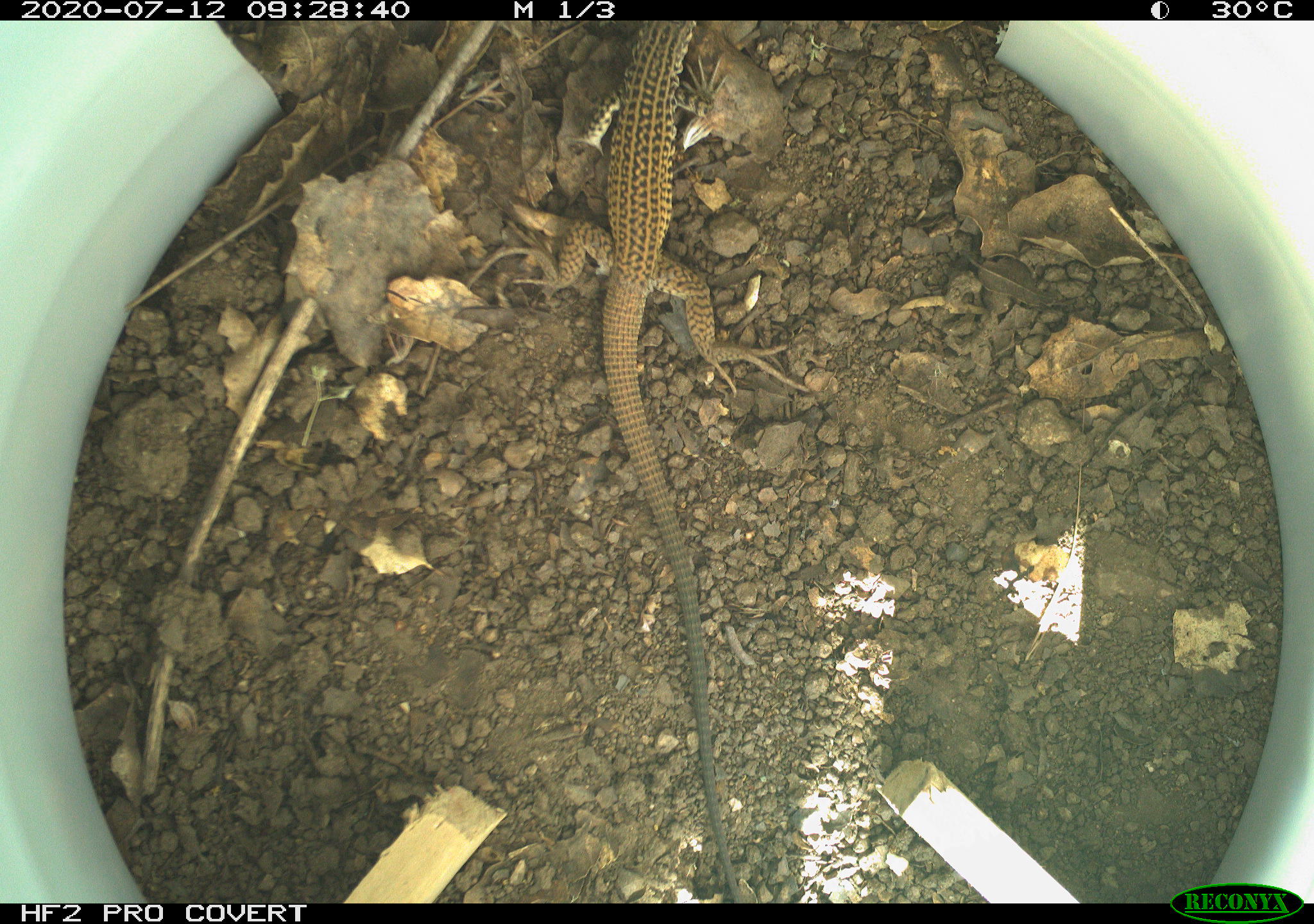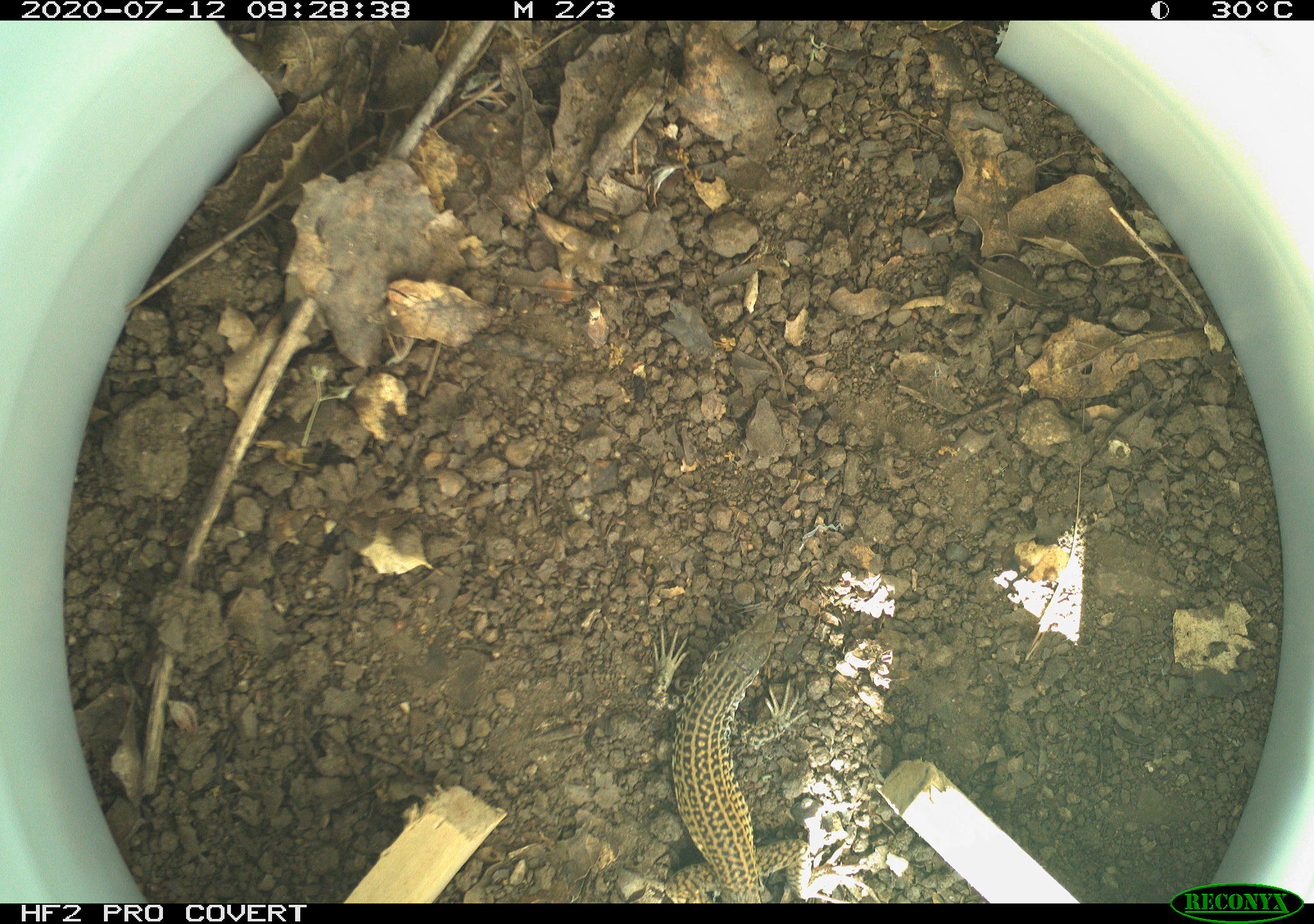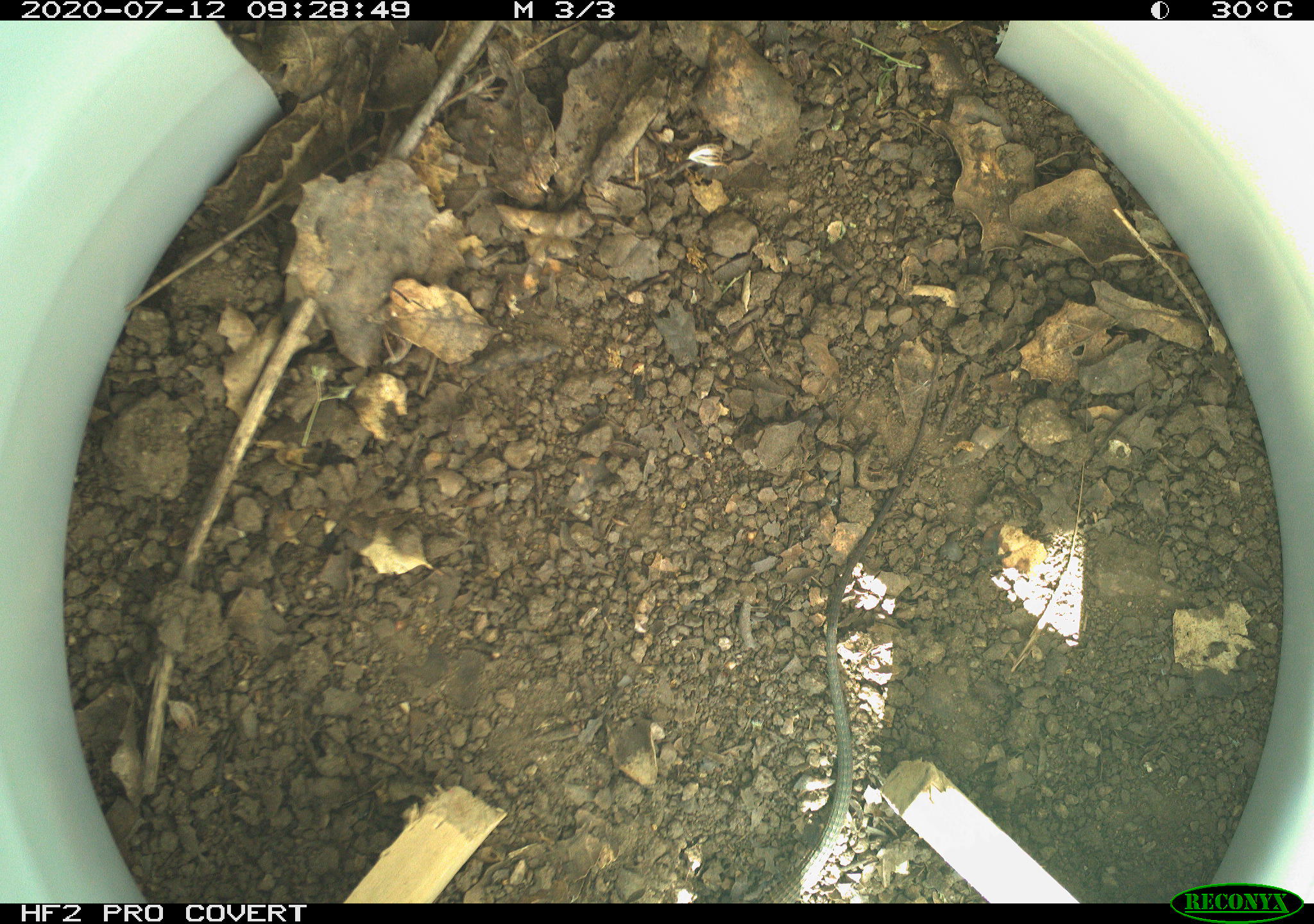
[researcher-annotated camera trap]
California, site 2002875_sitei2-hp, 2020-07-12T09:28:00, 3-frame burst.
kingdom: Animalia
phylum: Chordata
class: Reptilia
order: Squamata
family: Teiidae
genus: Aspidoscelis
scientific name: Aspidoscelis tigris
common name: western whiptail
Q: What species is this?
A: Western whiptail (Aspidoscelis tigris).